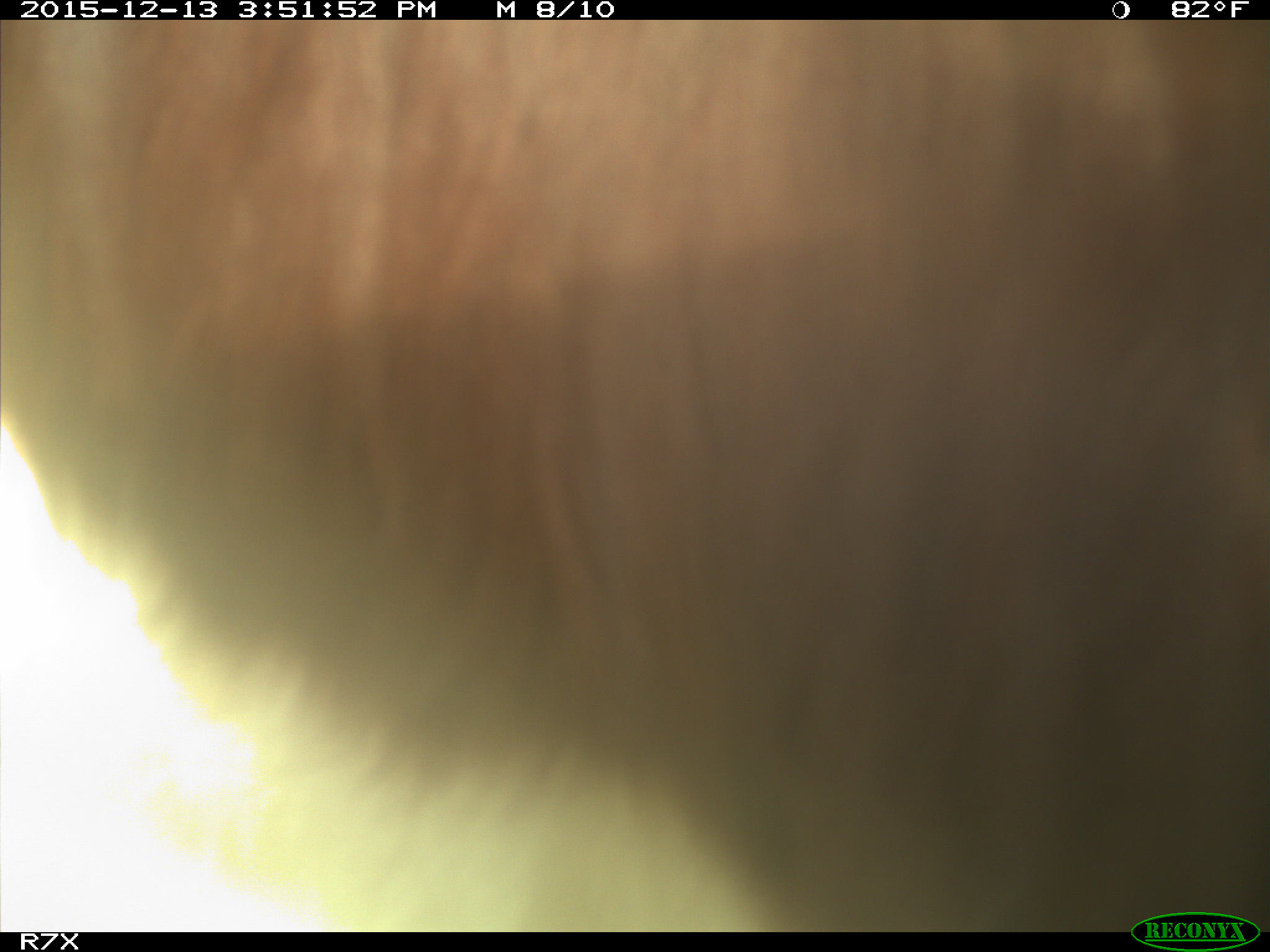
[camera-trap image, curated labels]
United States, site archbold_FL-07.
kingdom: Animalia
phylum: Chordata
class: Mammalia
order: Artiodactyla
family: Bovidae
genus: Bos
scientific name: Bos taurus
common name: domestic cow